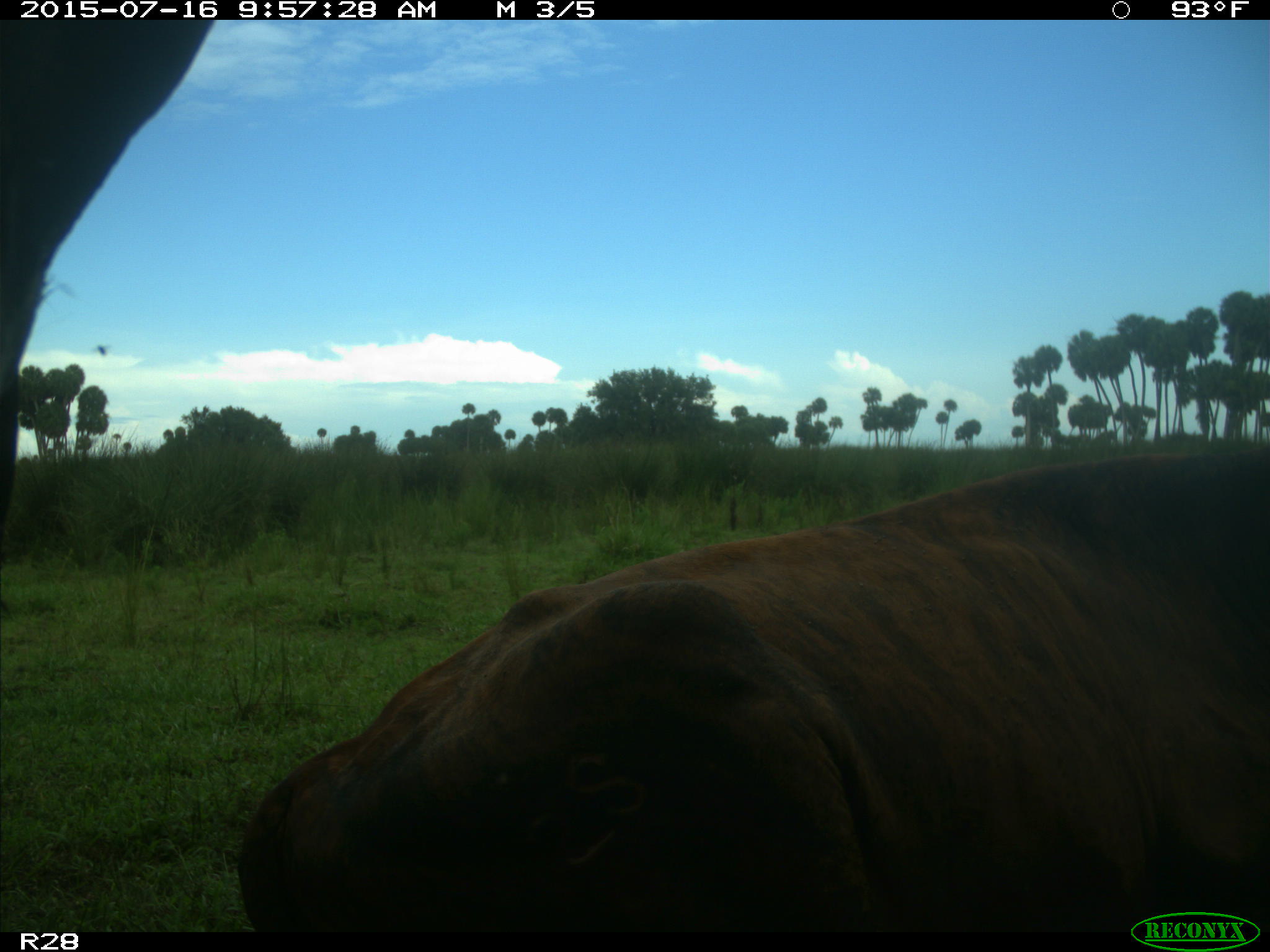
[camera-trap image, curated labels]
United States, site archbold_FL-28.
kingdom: Animalia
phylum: Chordata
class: Mammalia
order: Artiodactyla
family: Bovidae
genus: Bos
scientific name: Bos taurus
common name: domestic cow